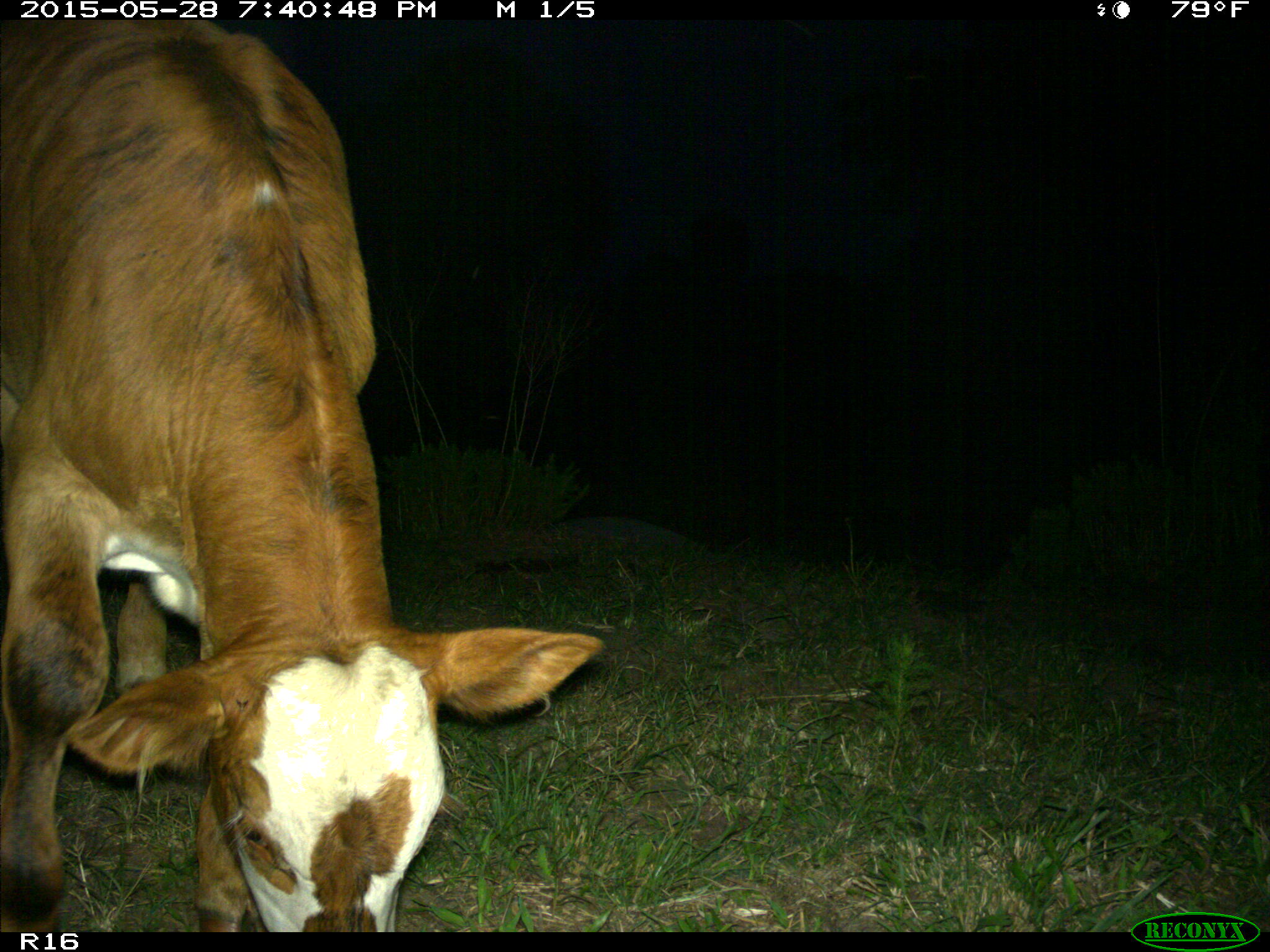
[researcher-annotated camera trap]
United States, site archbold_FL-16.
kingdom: Animalia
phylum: Chordata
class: Mammalia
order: Artiodactyla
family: Bovidae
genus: Bos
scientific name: Bos taurus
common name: domestic cow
Bos taurus (domestic cow).